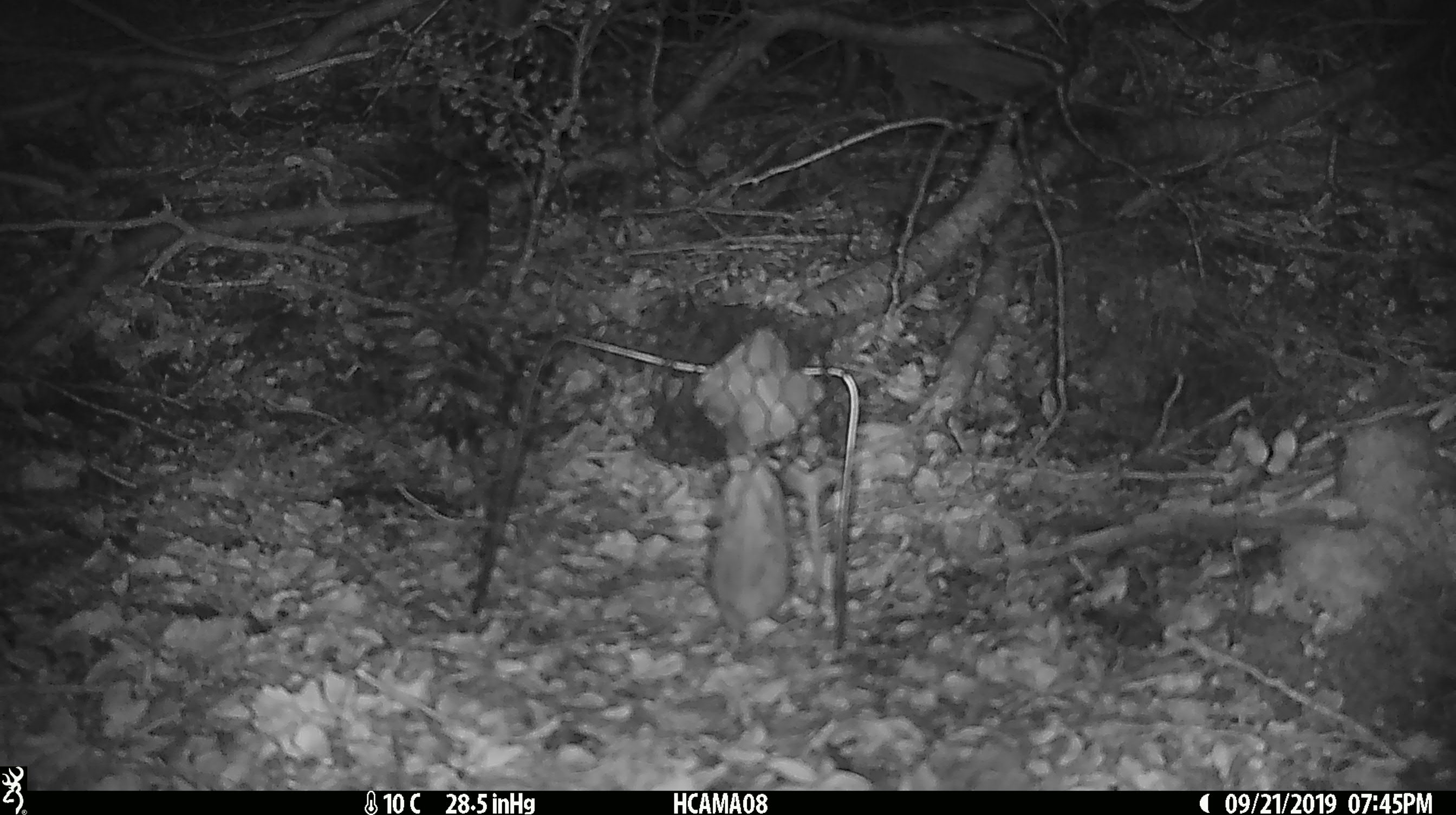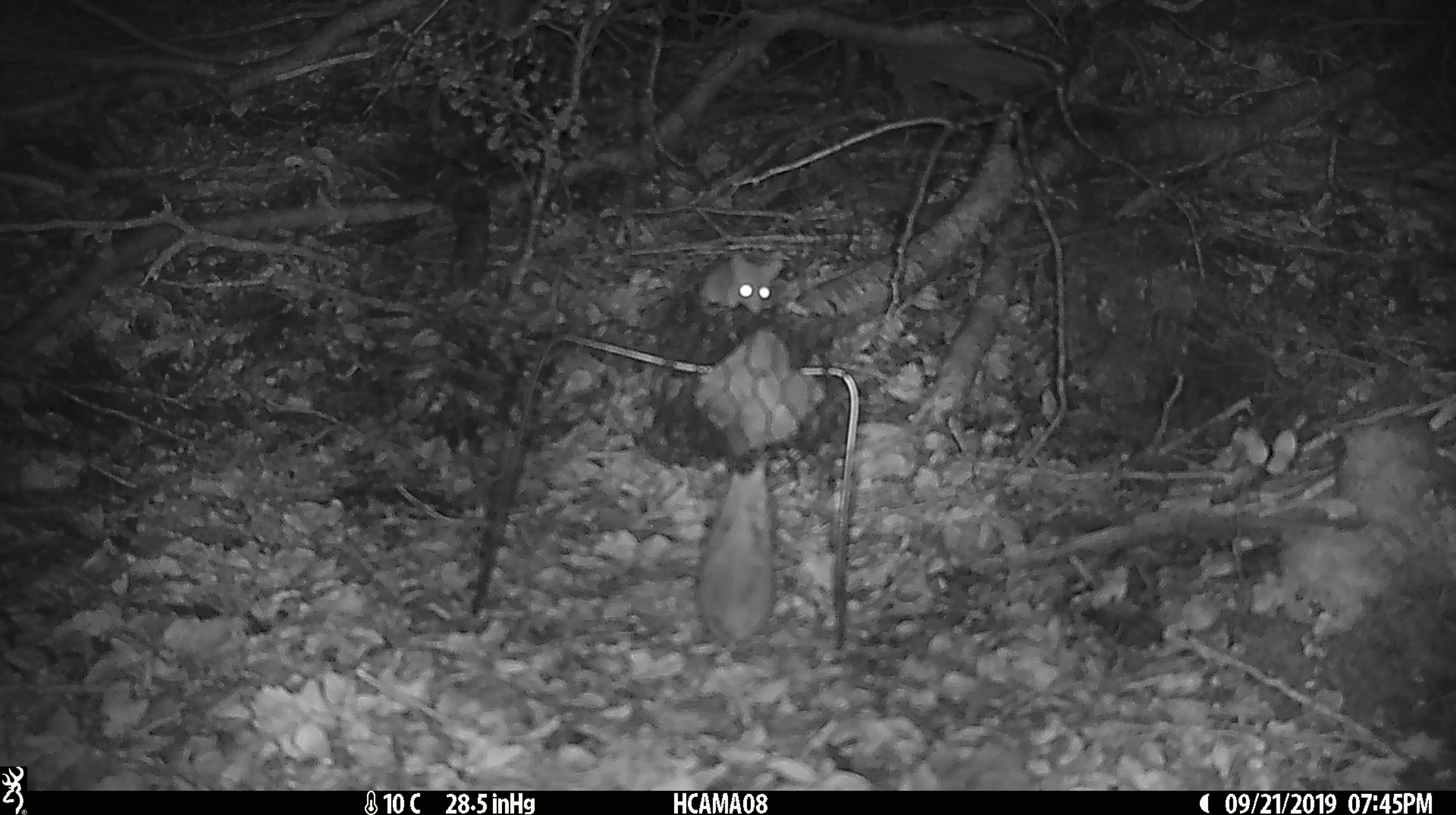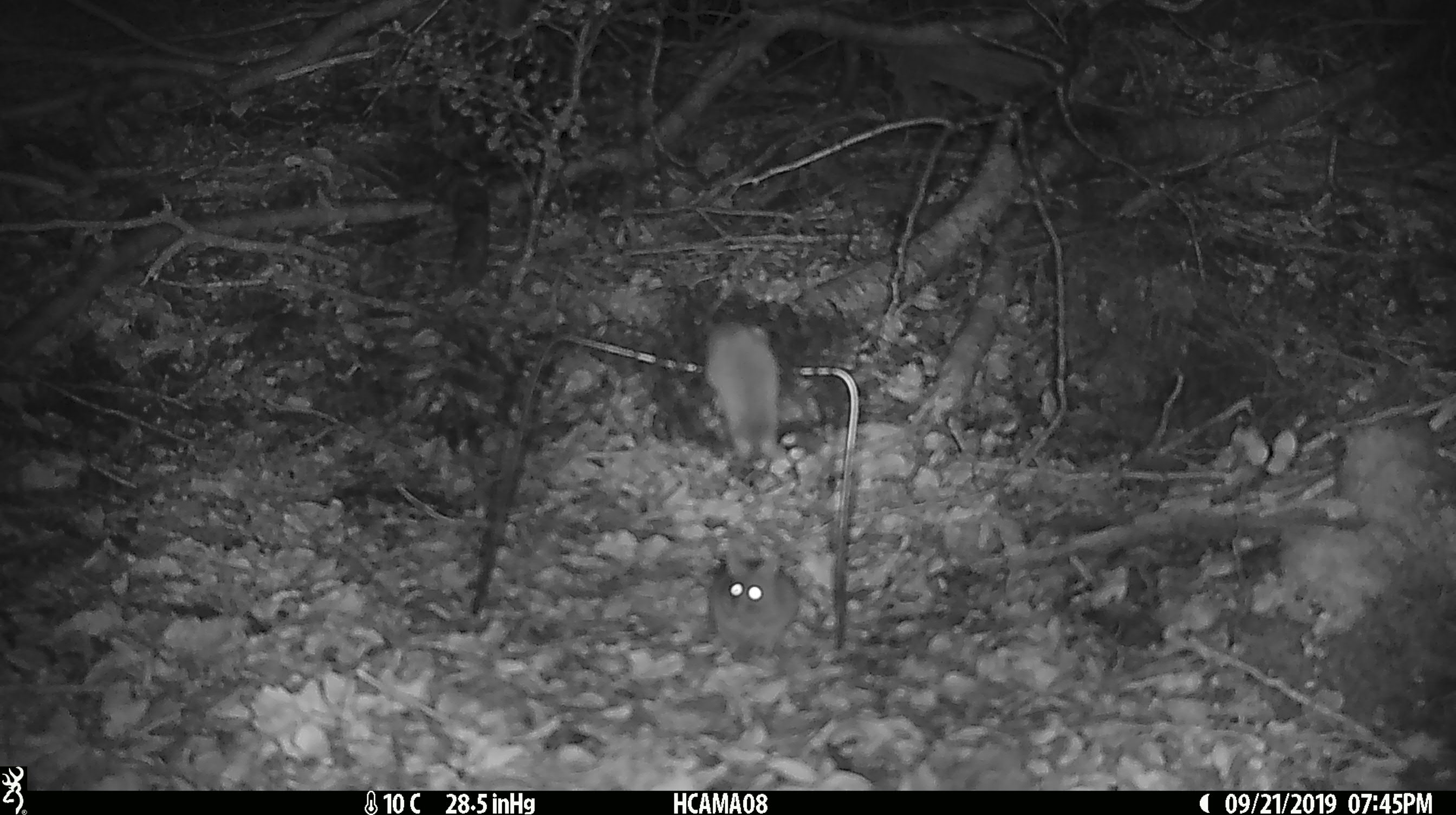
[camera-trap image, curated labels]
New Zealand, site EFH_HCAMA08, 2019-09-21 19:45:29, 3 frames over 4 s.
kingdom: Animalia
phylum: Chordata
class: Mammalia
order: Rodentia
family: Muridae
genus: Mus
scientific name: Mus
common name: mouse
Mouse (Mus).